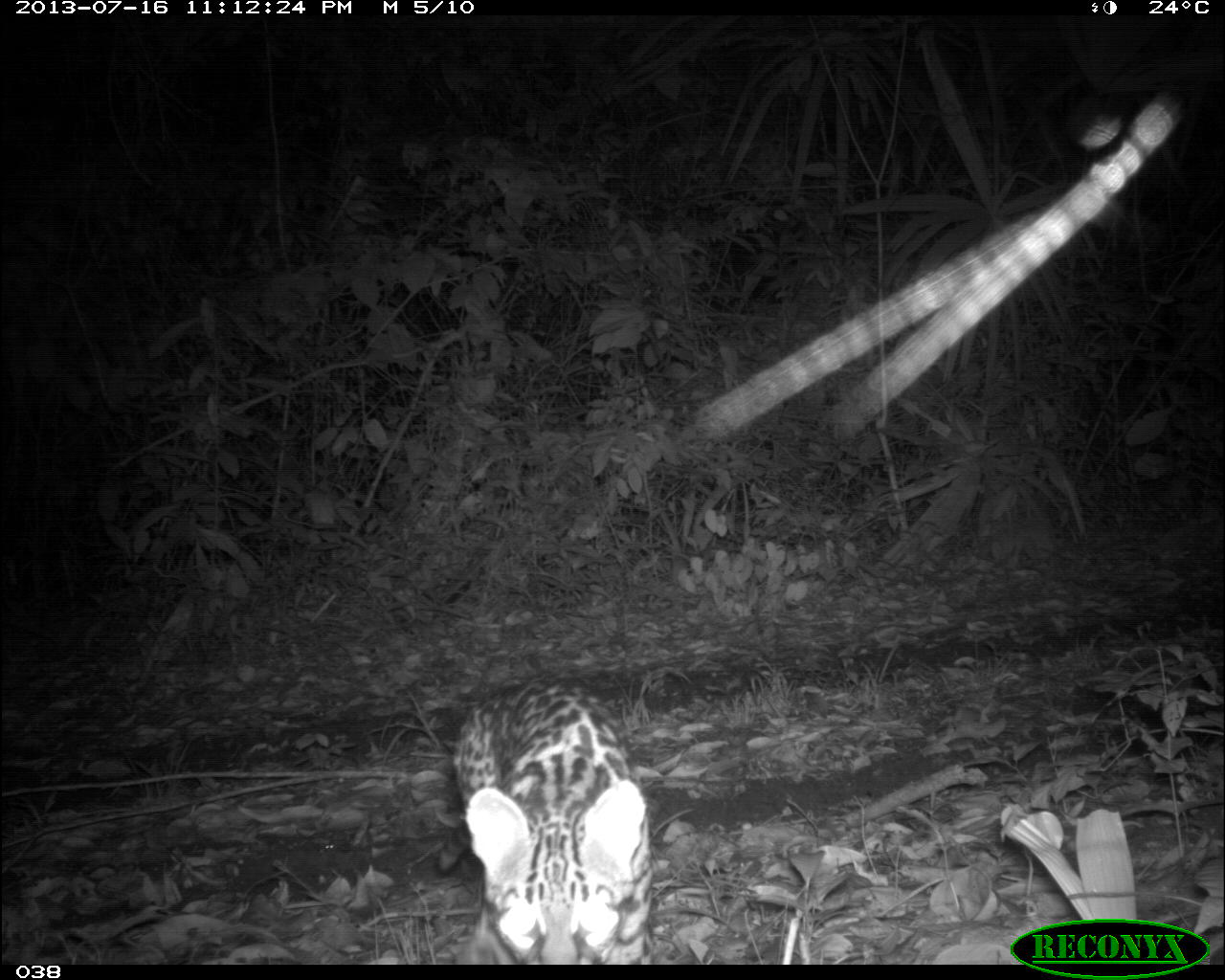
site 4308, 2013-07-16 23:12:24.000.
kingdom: Animalia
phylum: Chordata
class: Mammalia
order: Carnivora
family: Felidae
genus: Leopardus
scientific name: Leopardus pardalis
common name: ocelot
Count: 1.